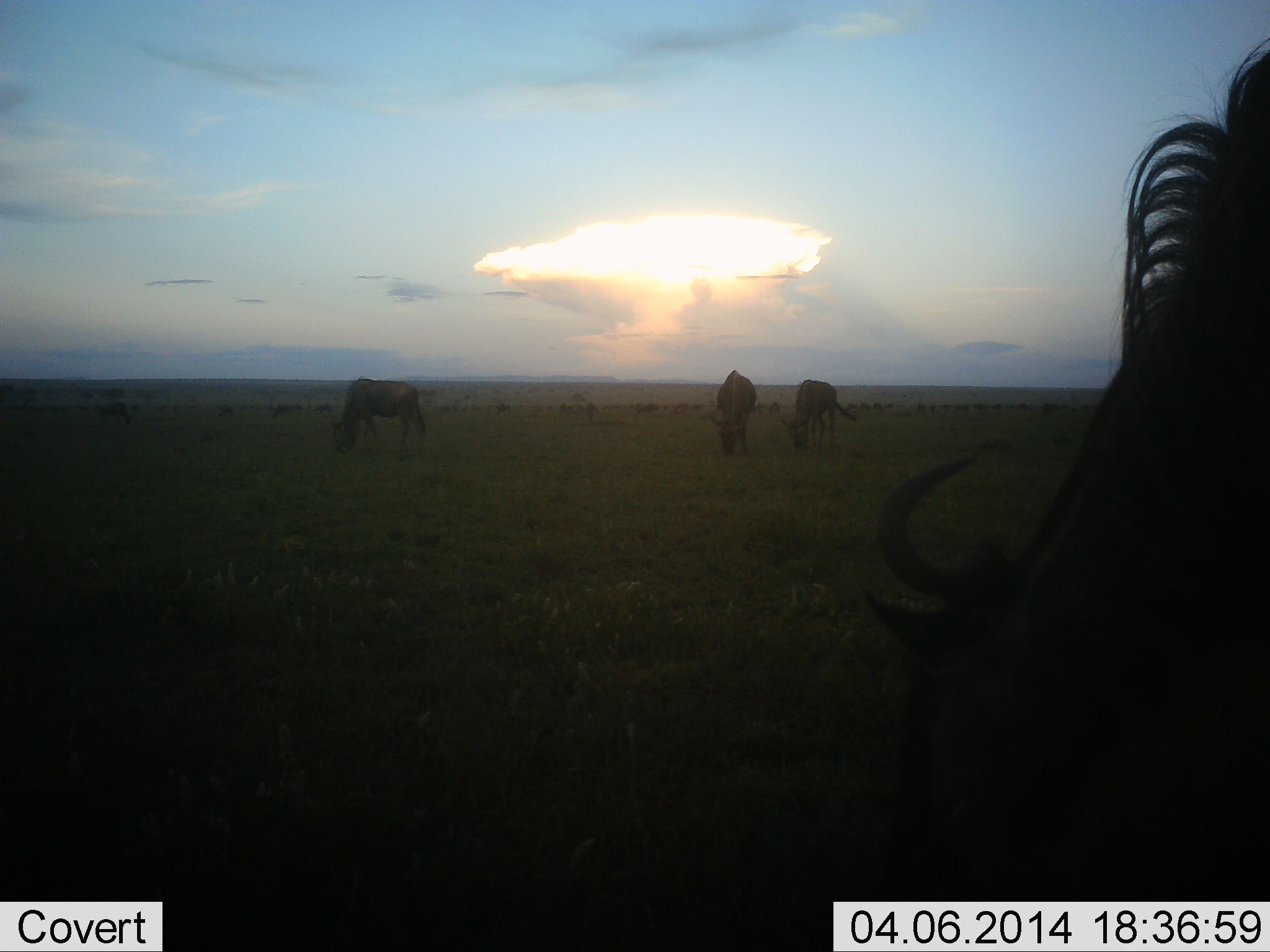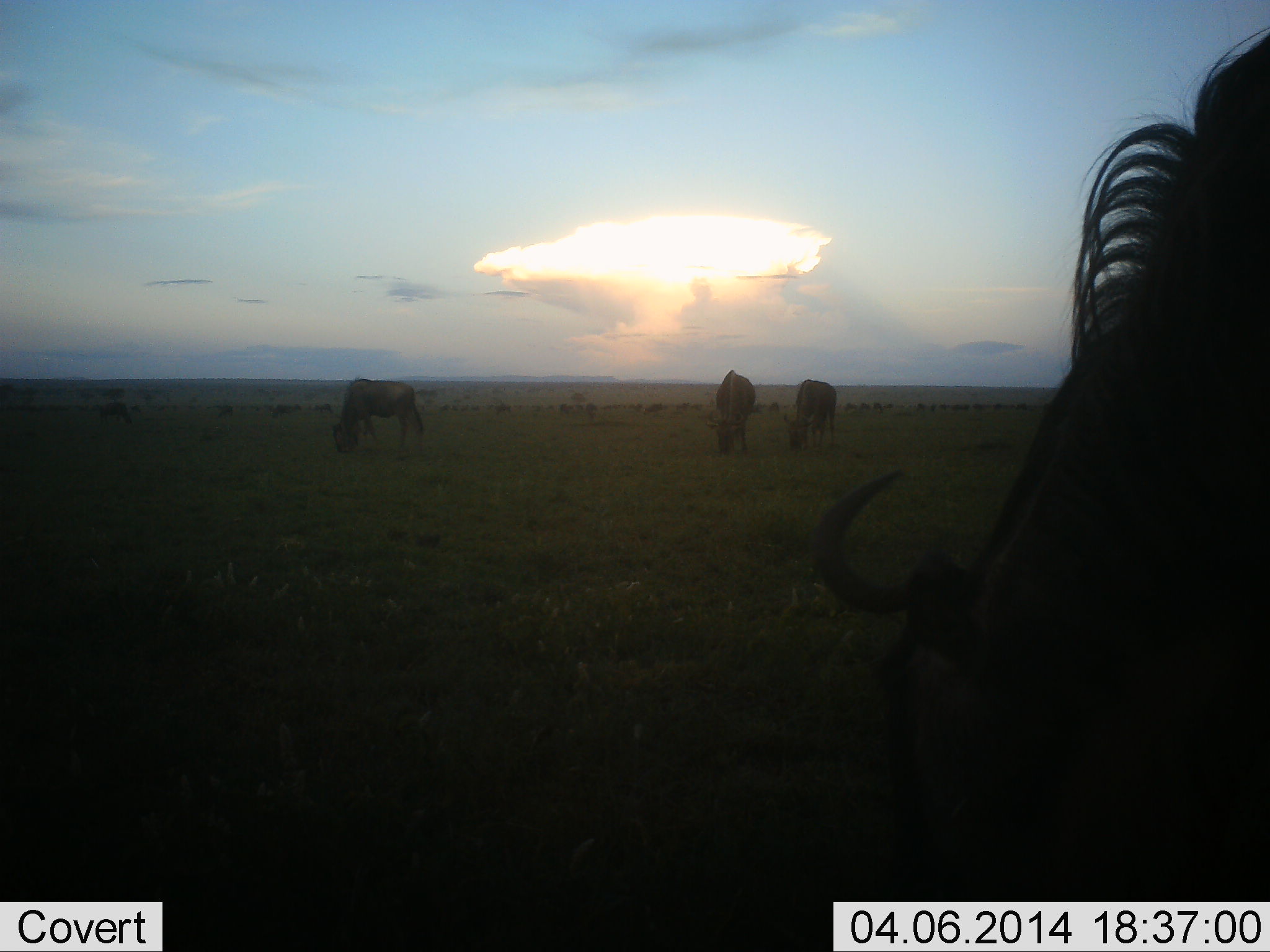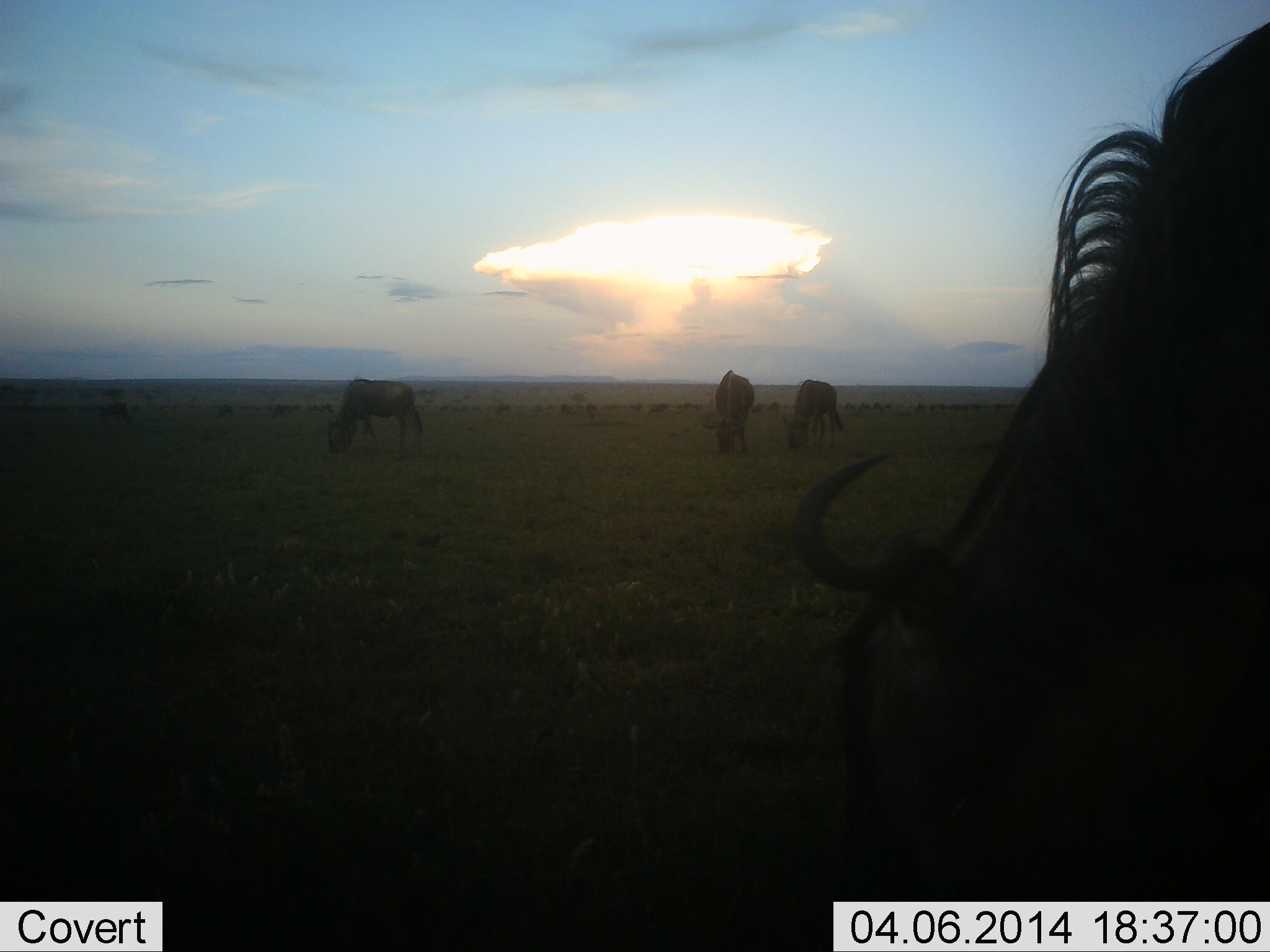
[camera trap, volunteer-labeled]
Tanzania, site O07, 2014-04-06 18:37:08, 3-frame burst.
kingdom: Animalia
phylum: Chordata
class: Mammalia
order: Artiodactyla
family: Bovidae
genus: Connochaetes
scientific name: Connochaetes taurinus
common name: blue wildebeest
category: wildebeest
Wildebeest (blue wildebeest) (Connochaetes taurinus), count 5. Behavior (volunteer vote fractions): standing 30%, resting 0%, moving 10%, interacting 0%. Young present (vote fraction): 0%. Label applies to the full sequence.